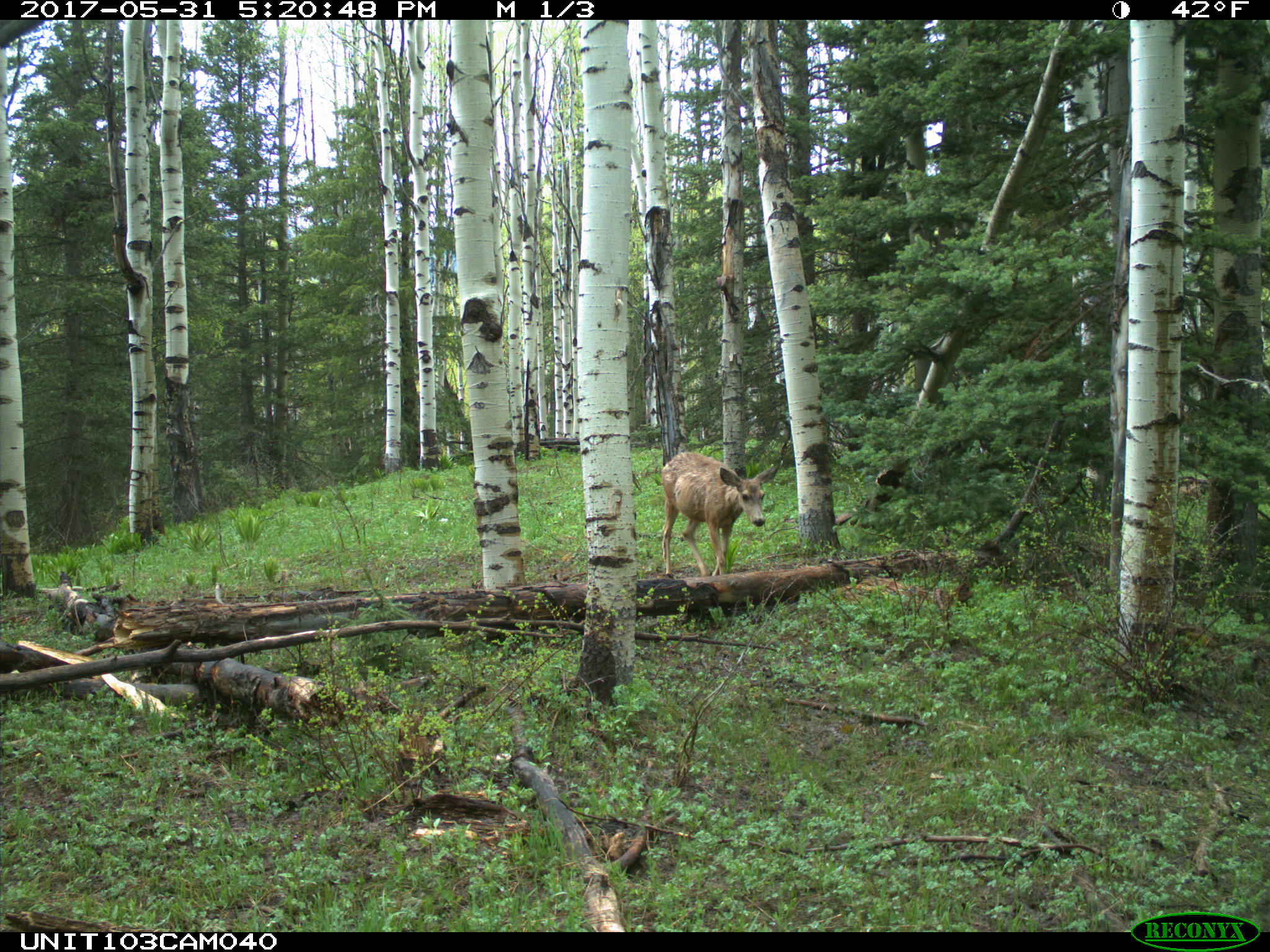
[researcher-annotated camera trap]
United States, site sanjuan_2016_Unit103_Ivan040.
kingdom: Animalia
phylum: Chordata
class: Mammalia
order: Artiodactyla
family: Cervidae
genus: Odocoileus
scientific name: Odocoileus hemionus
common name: mule deer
Odocoileus hemionus (mule deer).